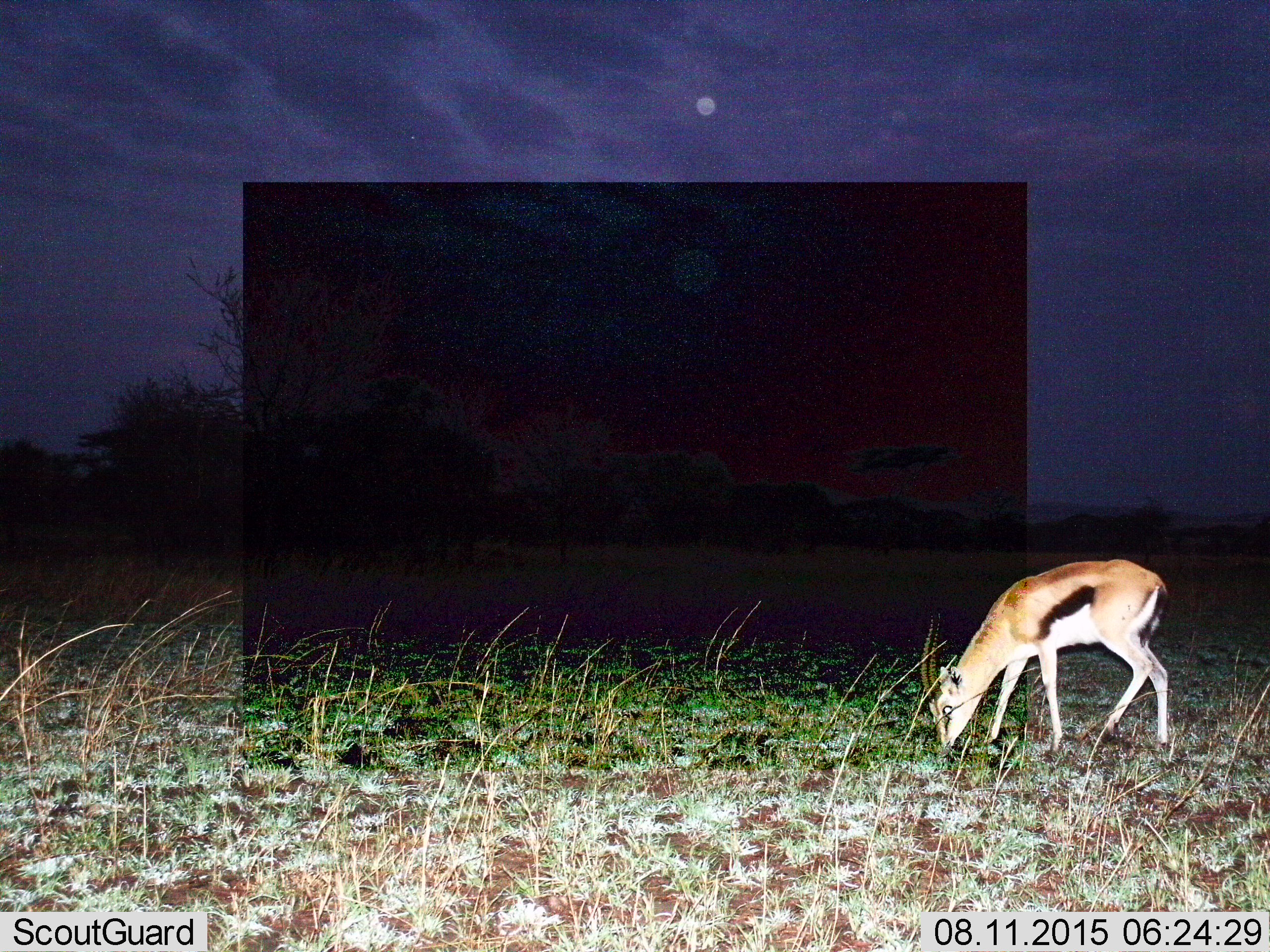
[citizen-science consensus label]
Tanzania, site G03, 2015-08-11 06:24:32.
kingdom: Animalia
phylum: Chordata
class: Mammalia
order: Artiodactyla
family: Bovidae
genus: Eudorcas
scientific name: Eudorcas thomsonii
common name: thomson's gazelle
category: gazellethomsons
Gazellethomsons (thomson's gazelle) (Eudorcas thomsonii), count 1. Behavior (volunteer vote fractions): standing 12%, resting 0%, moving 0%, interacting 0%. Young present (vote fraction): 0%. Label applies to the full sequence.